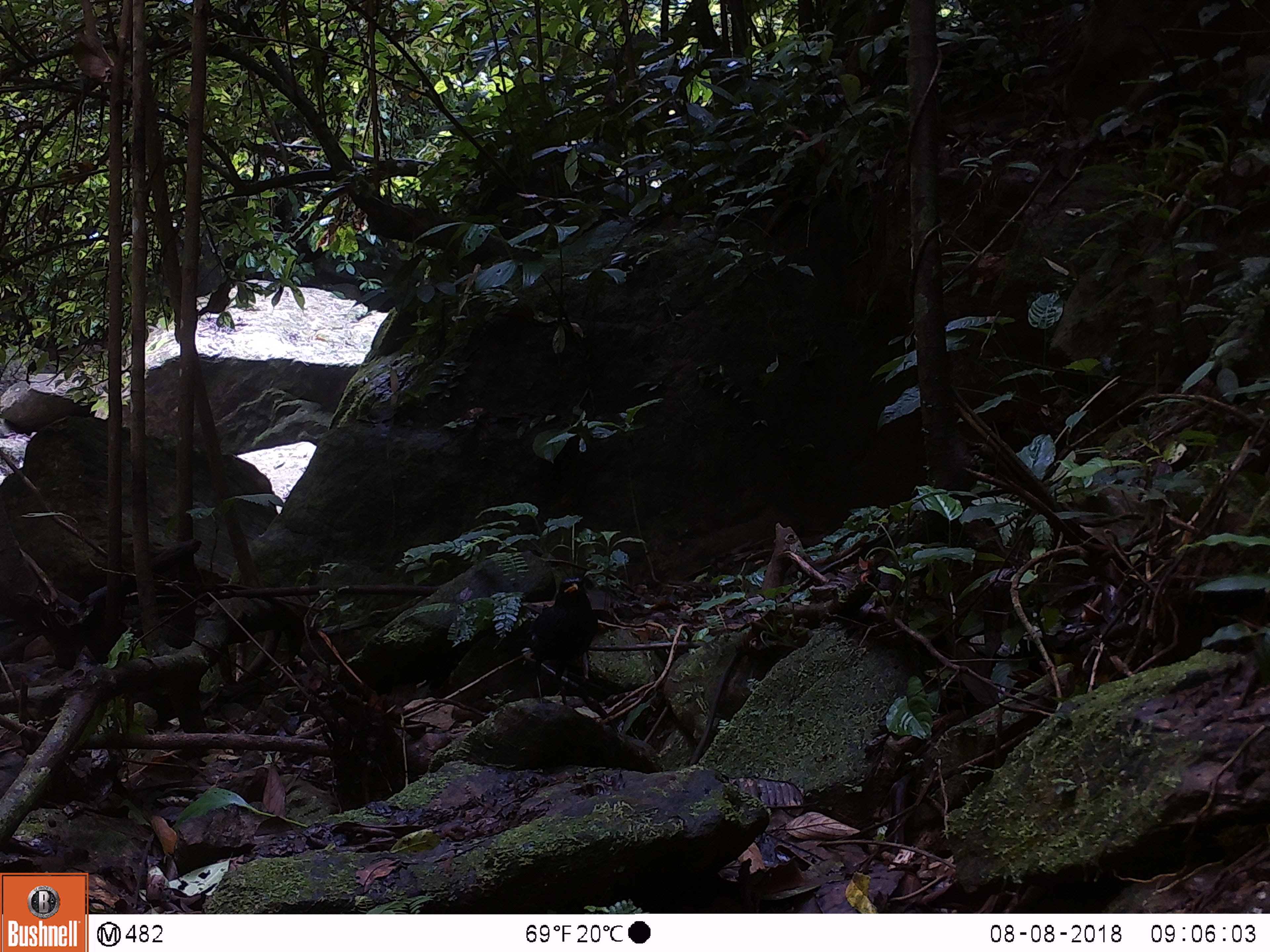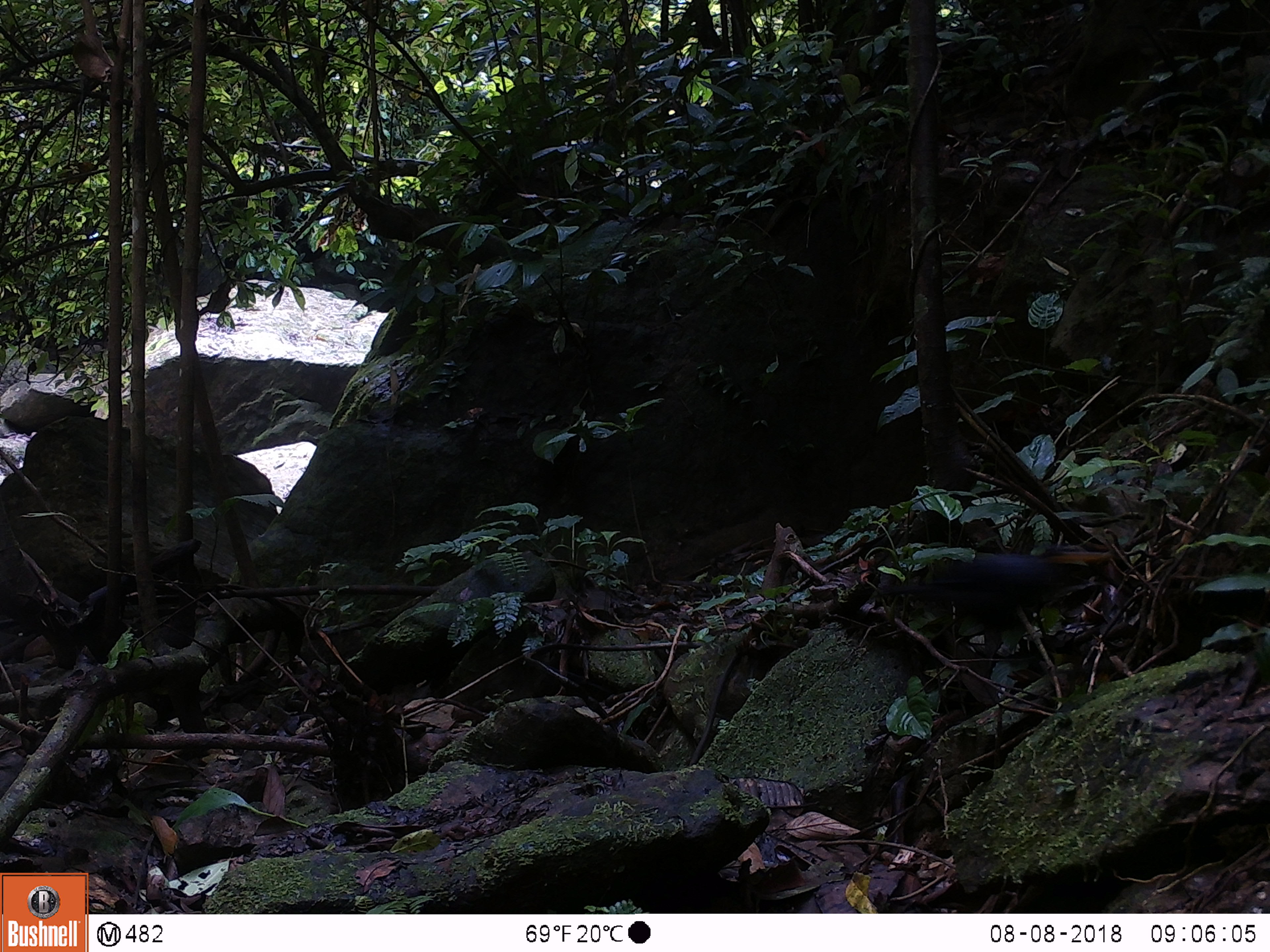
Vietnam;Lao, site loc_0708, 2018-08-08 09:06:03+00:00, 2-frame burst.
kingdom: Animalia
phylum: Chordata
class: Aves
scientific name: Aves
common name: bird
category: unidentified bird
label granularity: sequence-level